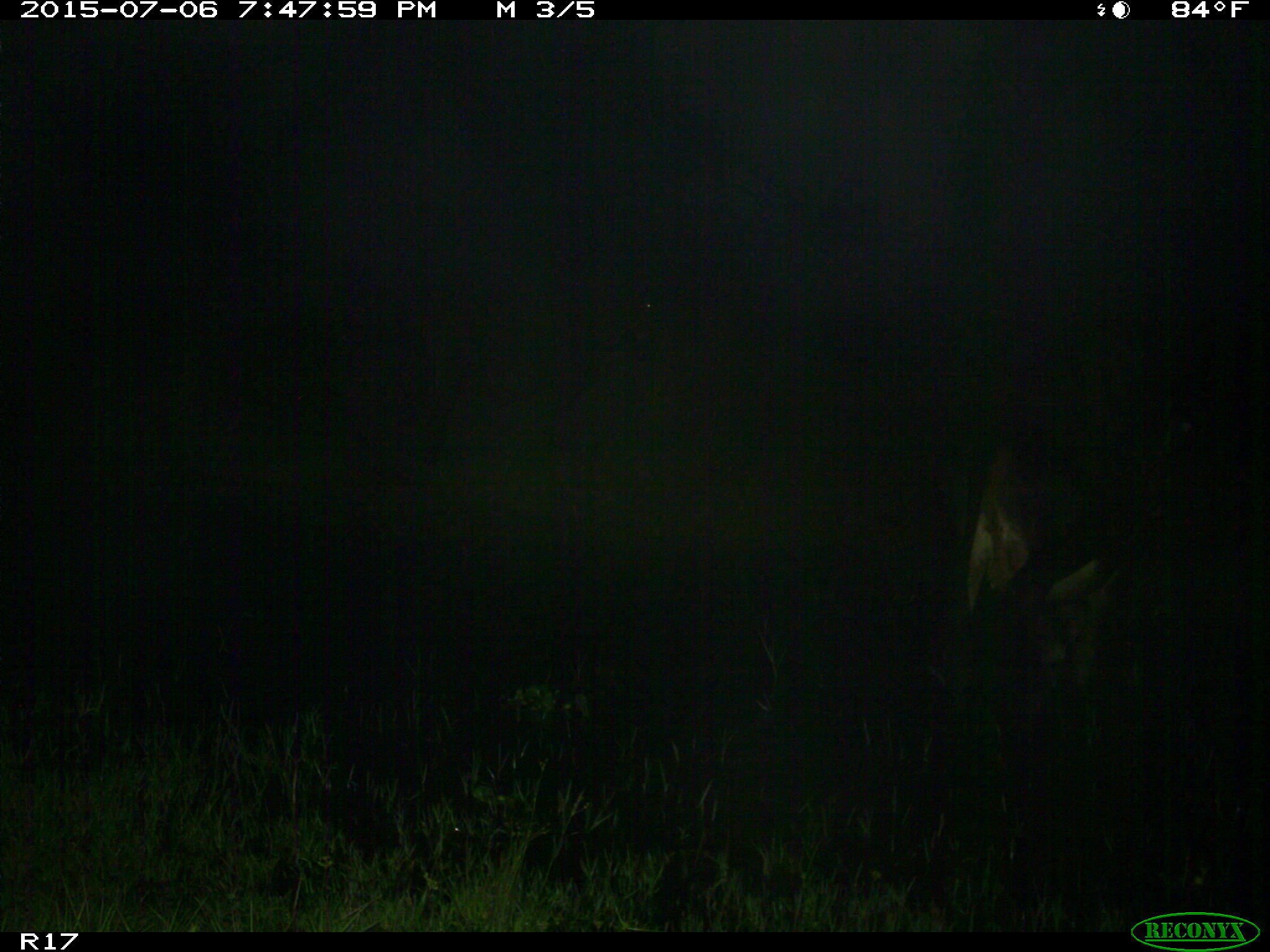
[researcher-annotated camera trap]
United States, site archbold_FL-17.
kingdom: Animalia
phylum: Chordata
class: Mammalia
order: Artiodactyla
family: Bovidae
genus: Bos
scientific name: Bos taurus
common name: domestic cow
Bos taurus (domestic cow).